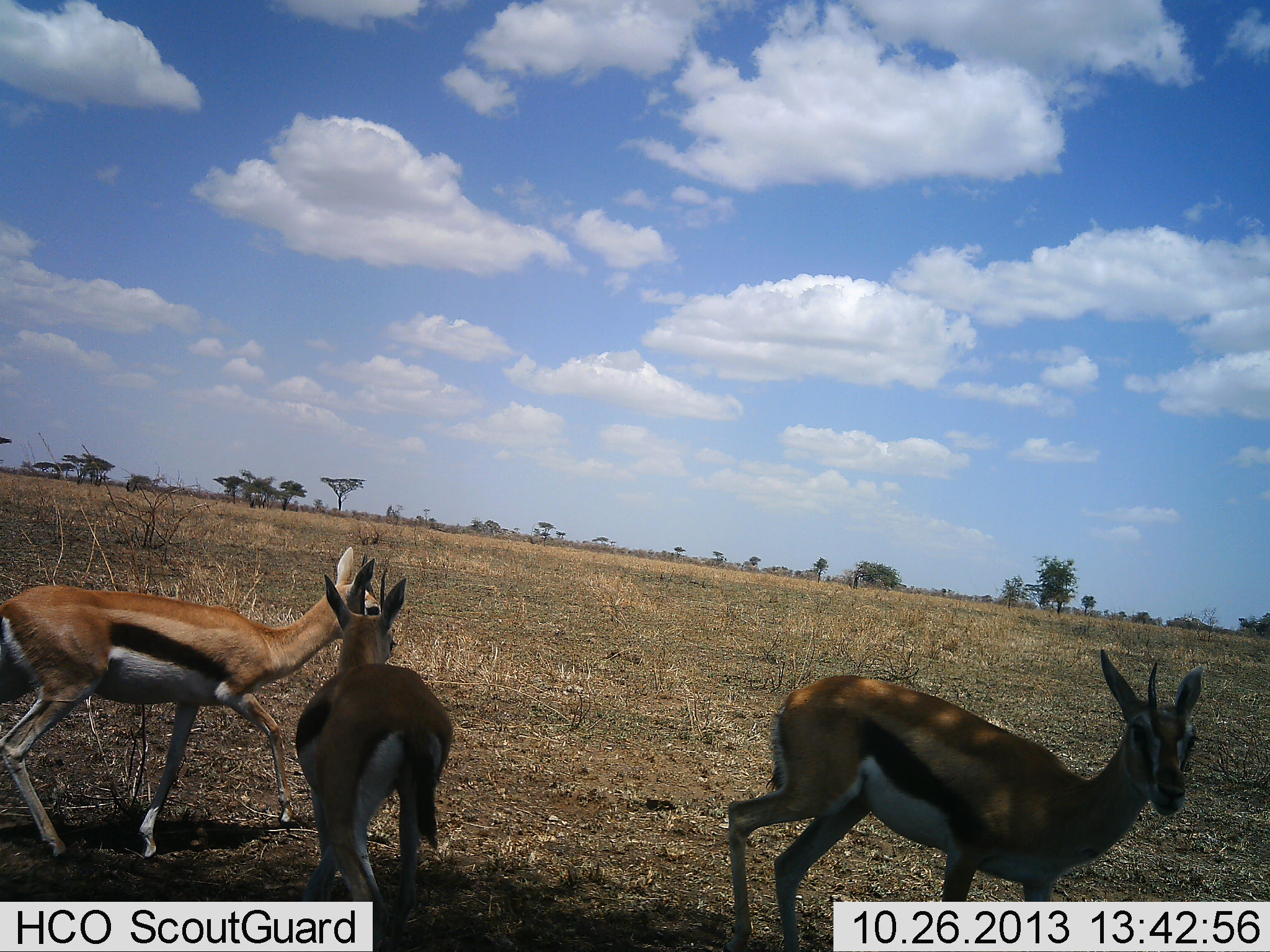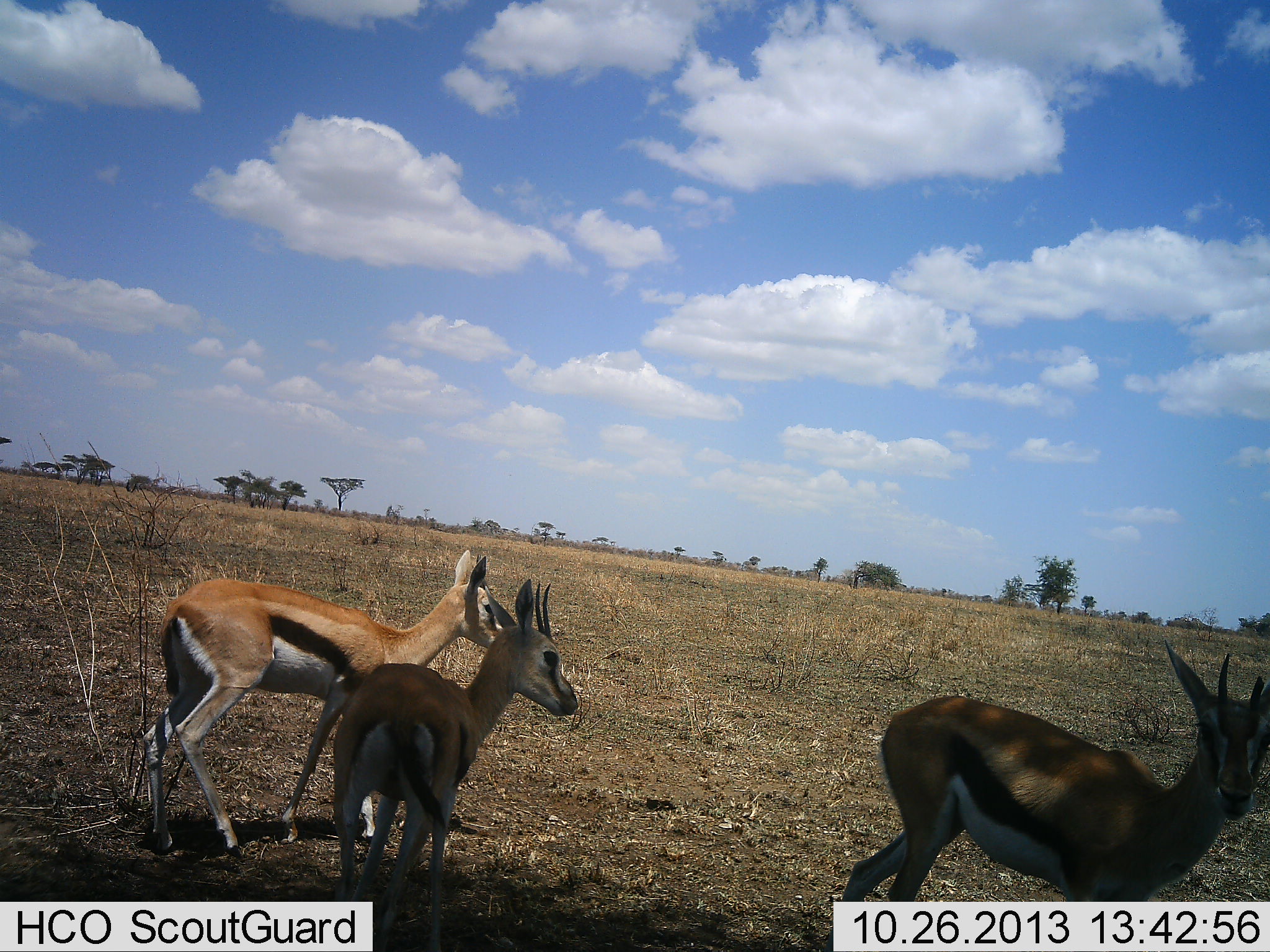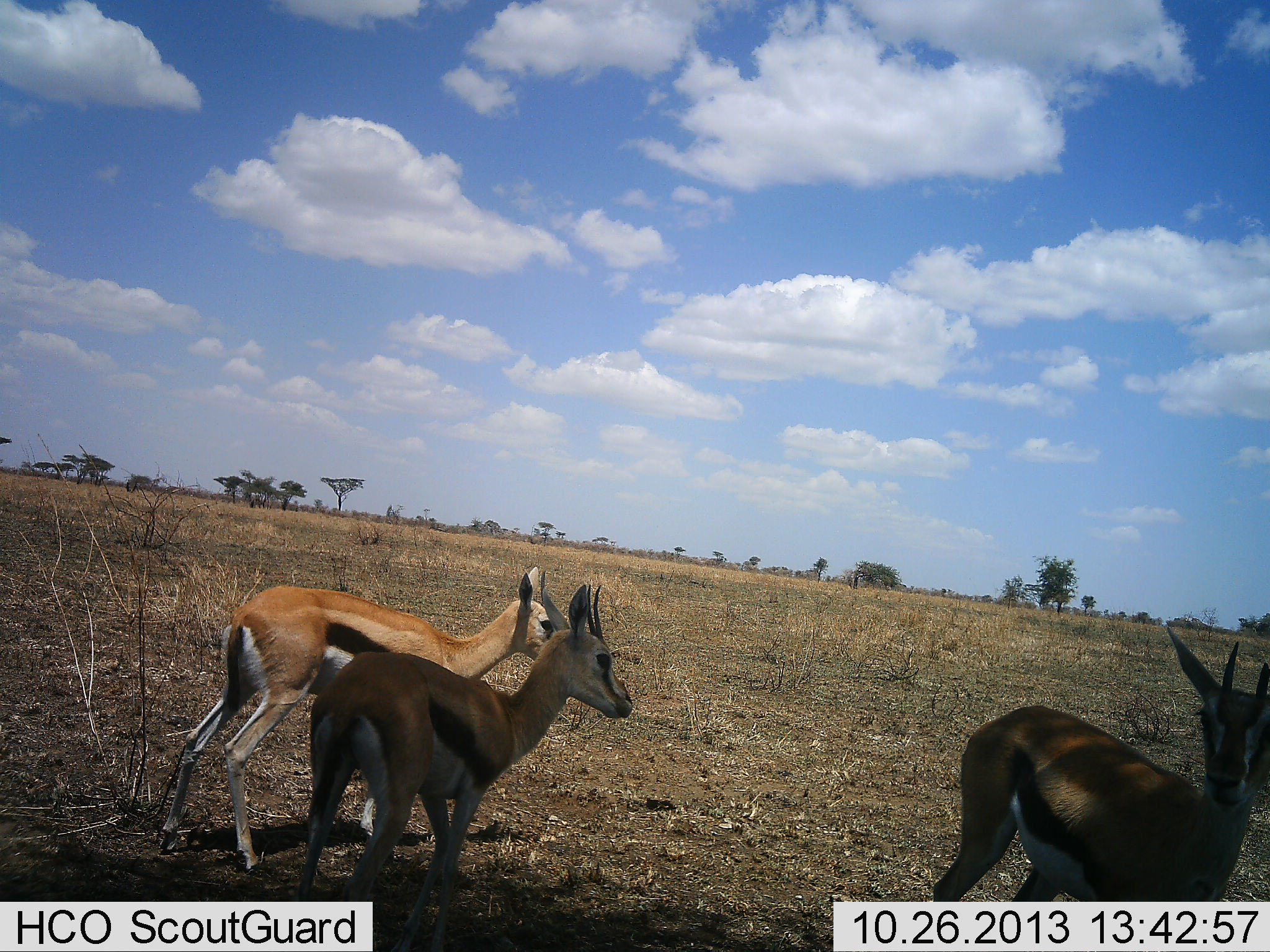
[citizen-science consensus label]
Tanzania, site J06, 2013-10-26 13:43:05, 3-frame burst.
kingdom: Animalia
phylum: Chordata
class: Mammalia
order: Artiodactyla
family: Bovidae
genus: Eudorcas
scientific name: Eudorcas thomsonii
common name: thomson's gazelle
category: gazellethomsons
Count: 3.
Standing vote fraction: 40%.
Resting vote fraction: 0%.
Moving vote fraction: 70%.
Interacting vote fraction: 10%.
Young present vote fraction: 0%.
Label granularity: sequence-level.